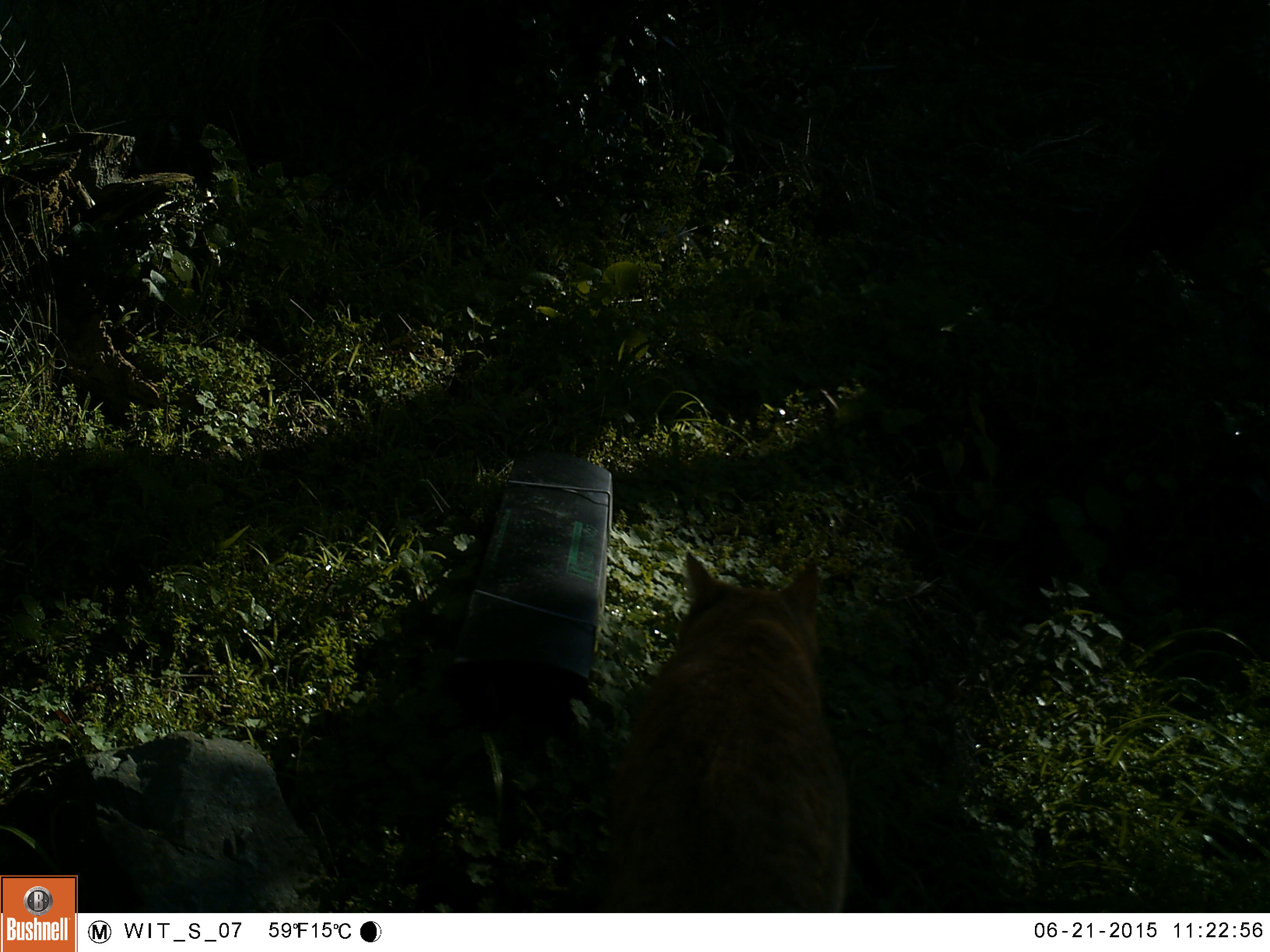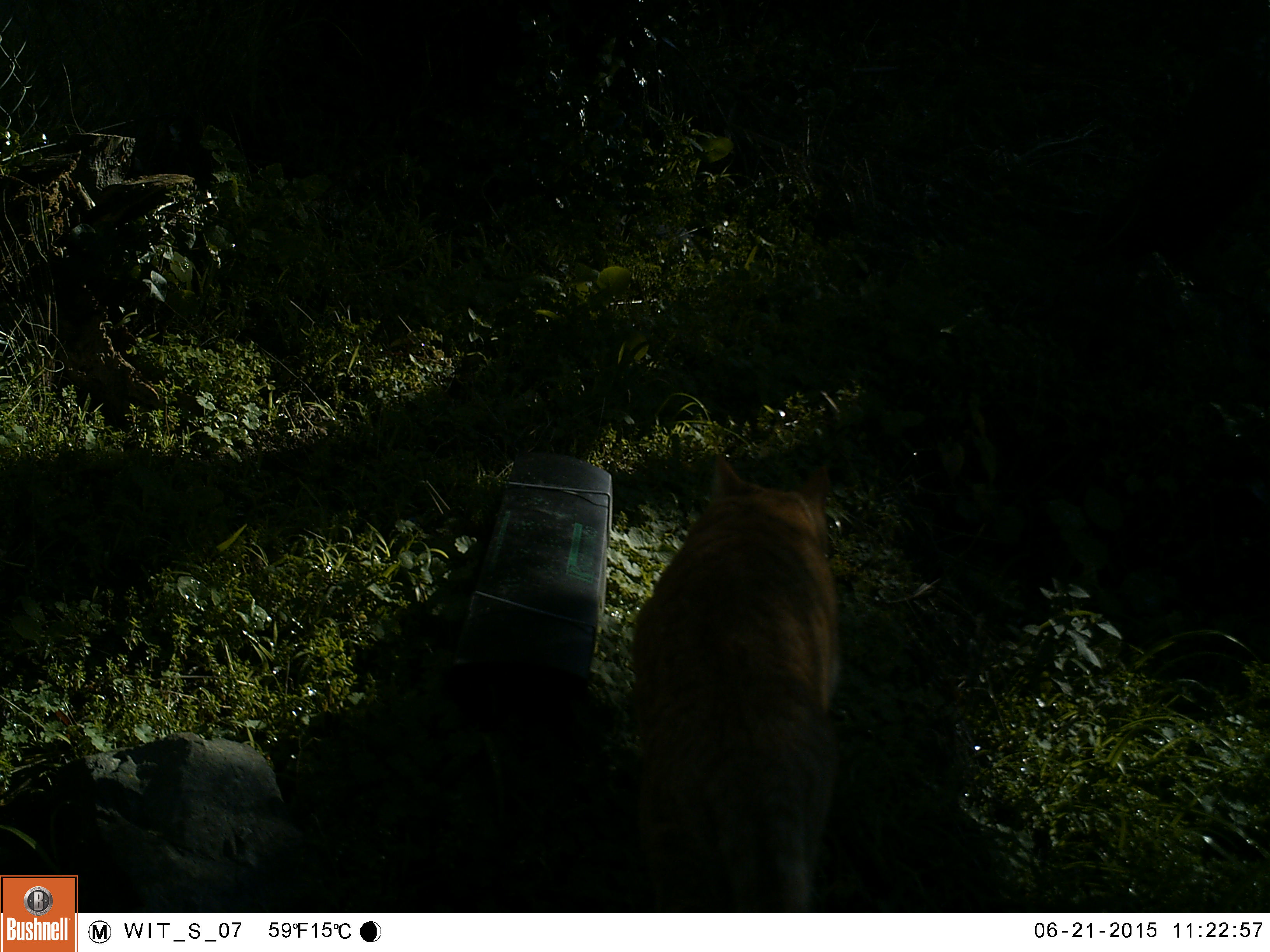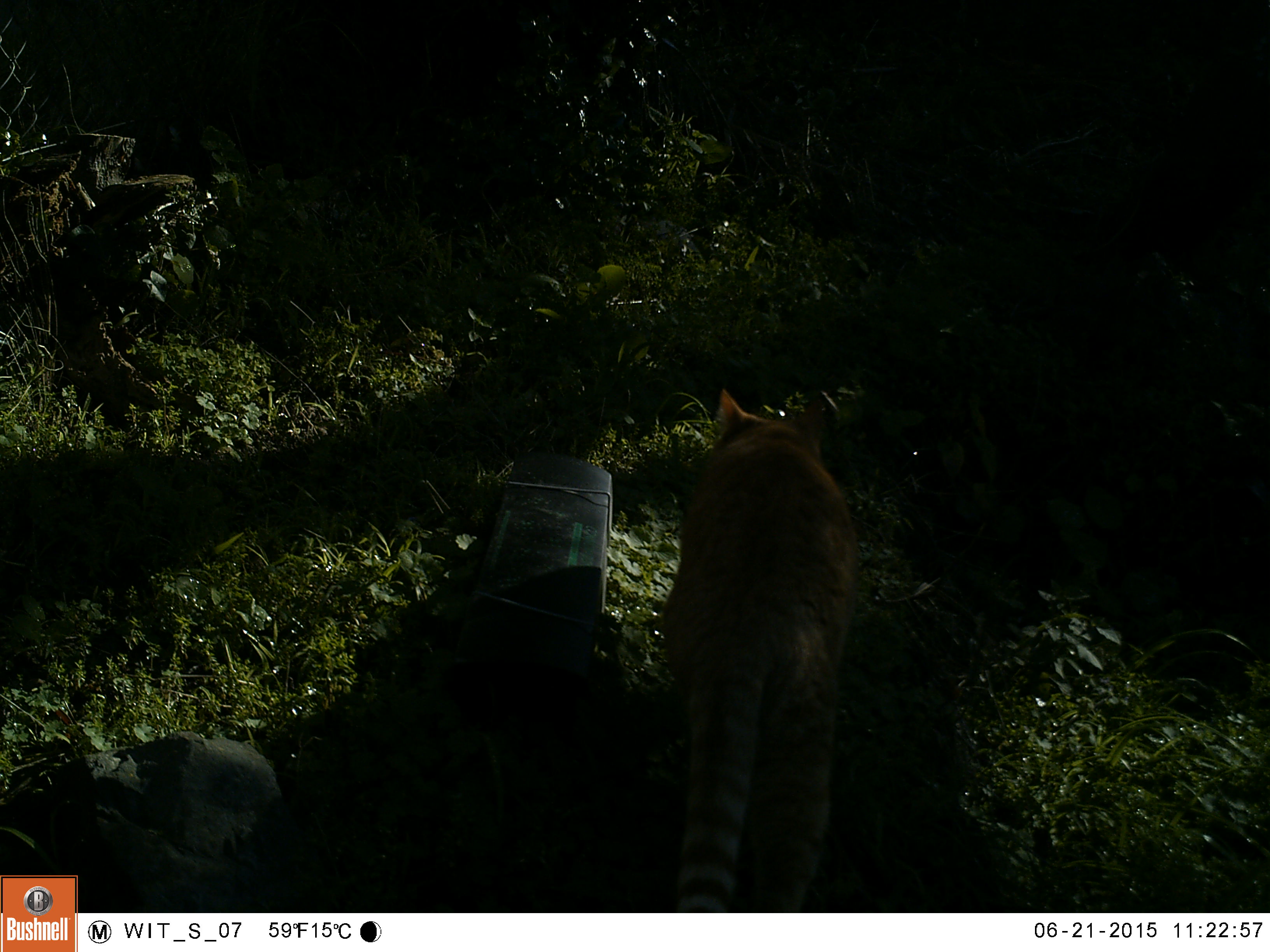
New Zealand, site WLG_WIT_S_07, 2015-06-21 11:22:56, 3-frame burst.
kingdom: Animalia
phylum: Chordata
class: Mammalia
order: Carnivora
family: Felidae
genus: Felis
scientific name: Felis catus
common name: domestic cat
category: cat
Cat (domestic cat) (Felis catus).